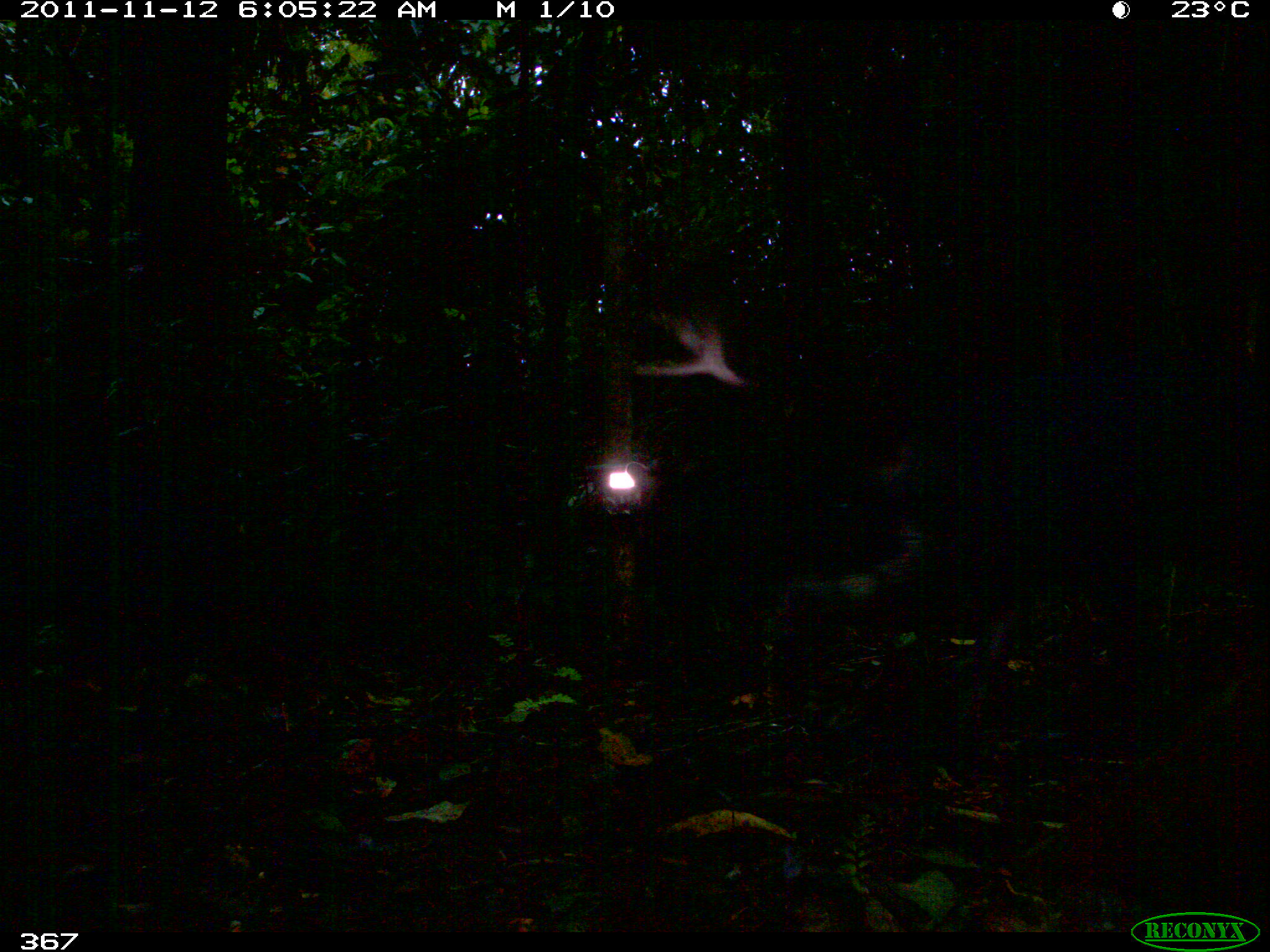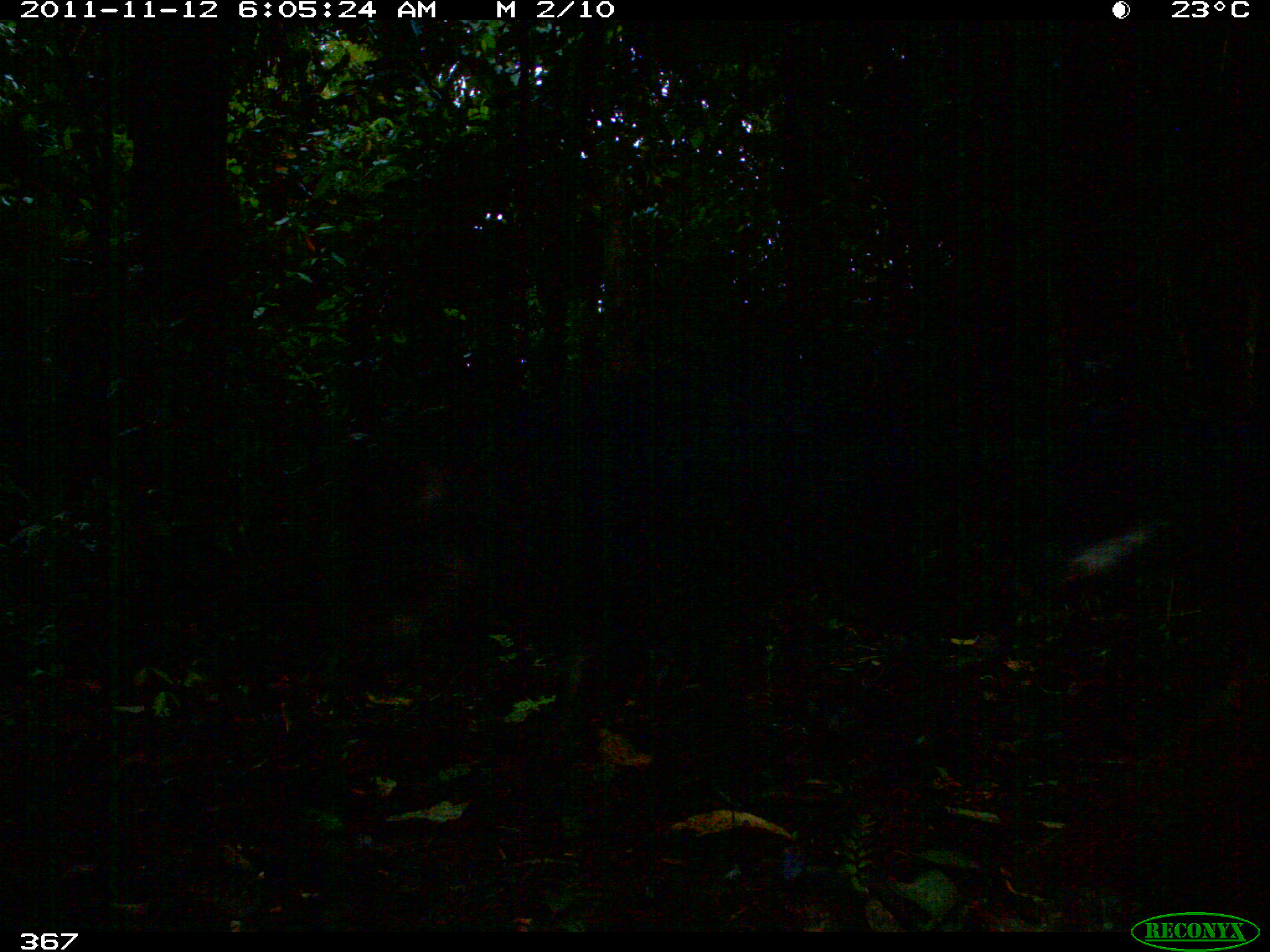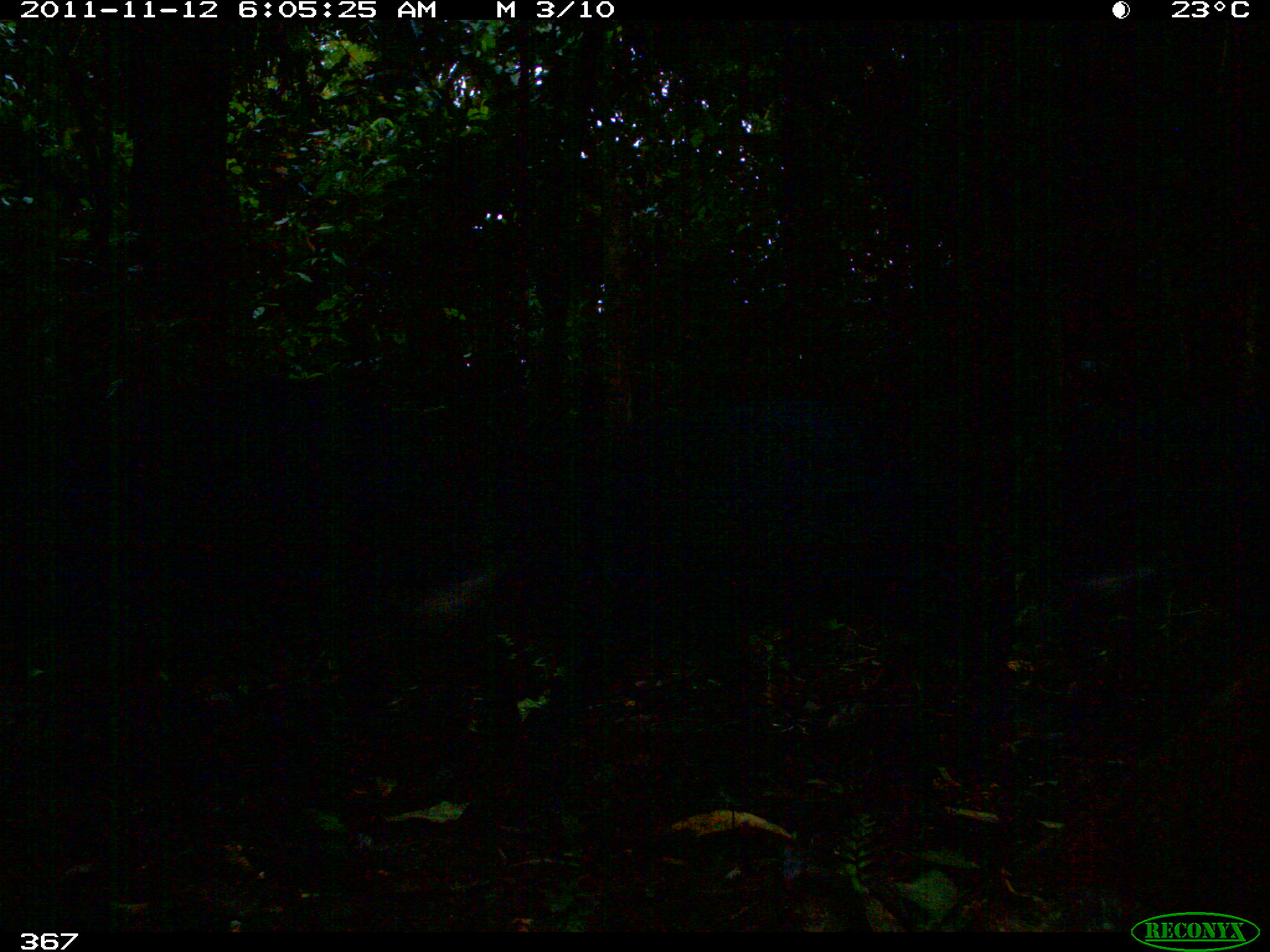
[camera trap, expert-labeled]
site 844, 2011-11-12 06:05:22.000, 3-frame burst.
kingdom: Animalia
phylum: Chordata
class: Mammalia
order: Artiodactyla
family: Tayassuidae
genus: Tayassu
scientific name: Tayassu pecari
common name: white-lipped peccary